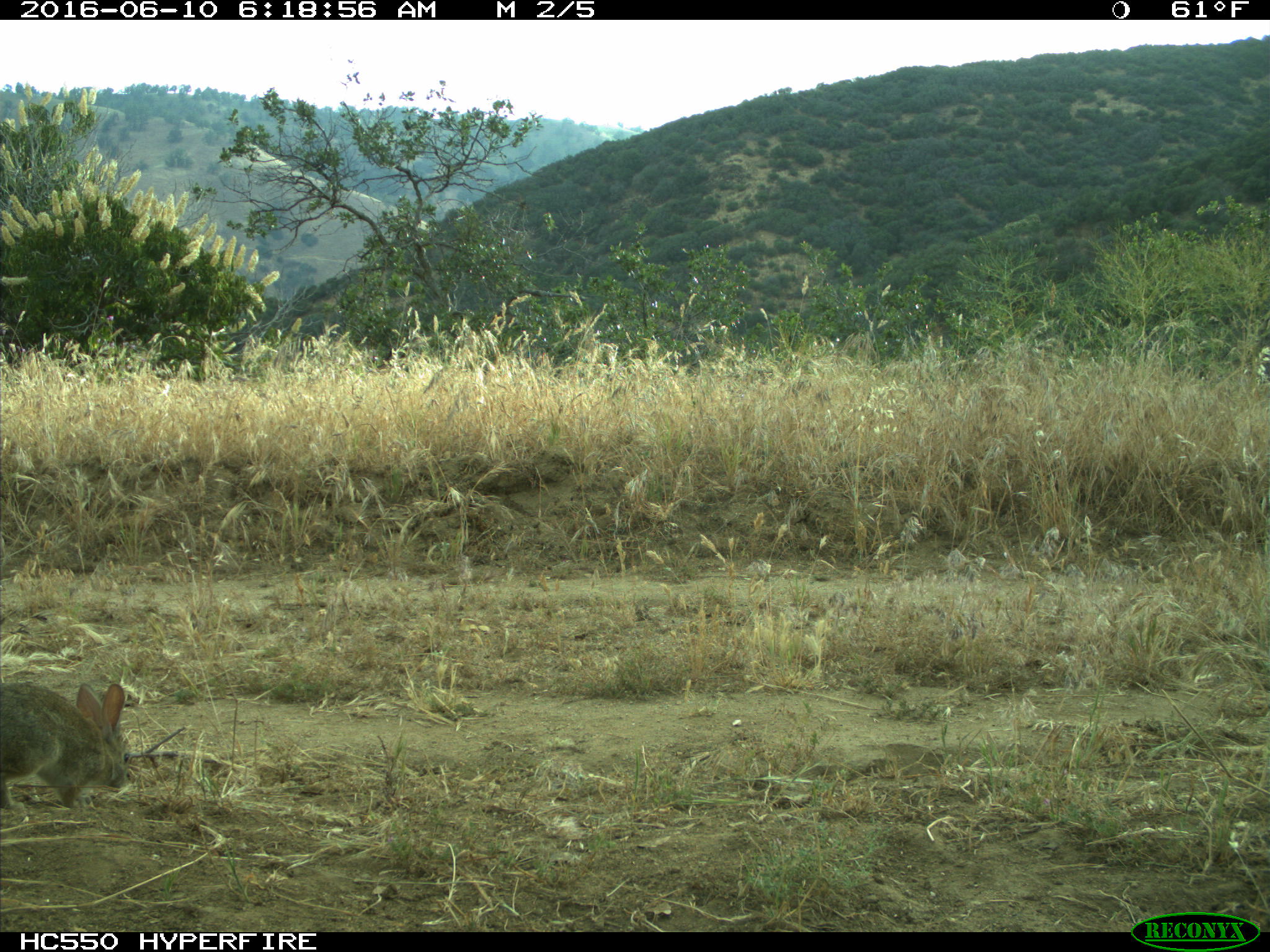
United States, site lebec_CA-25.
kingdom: Animalia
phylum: Chordata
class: Mammalia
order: Lagomorpha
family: Leporidae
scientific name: Leporidae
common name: rabbits and hares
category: unidentified rabbit